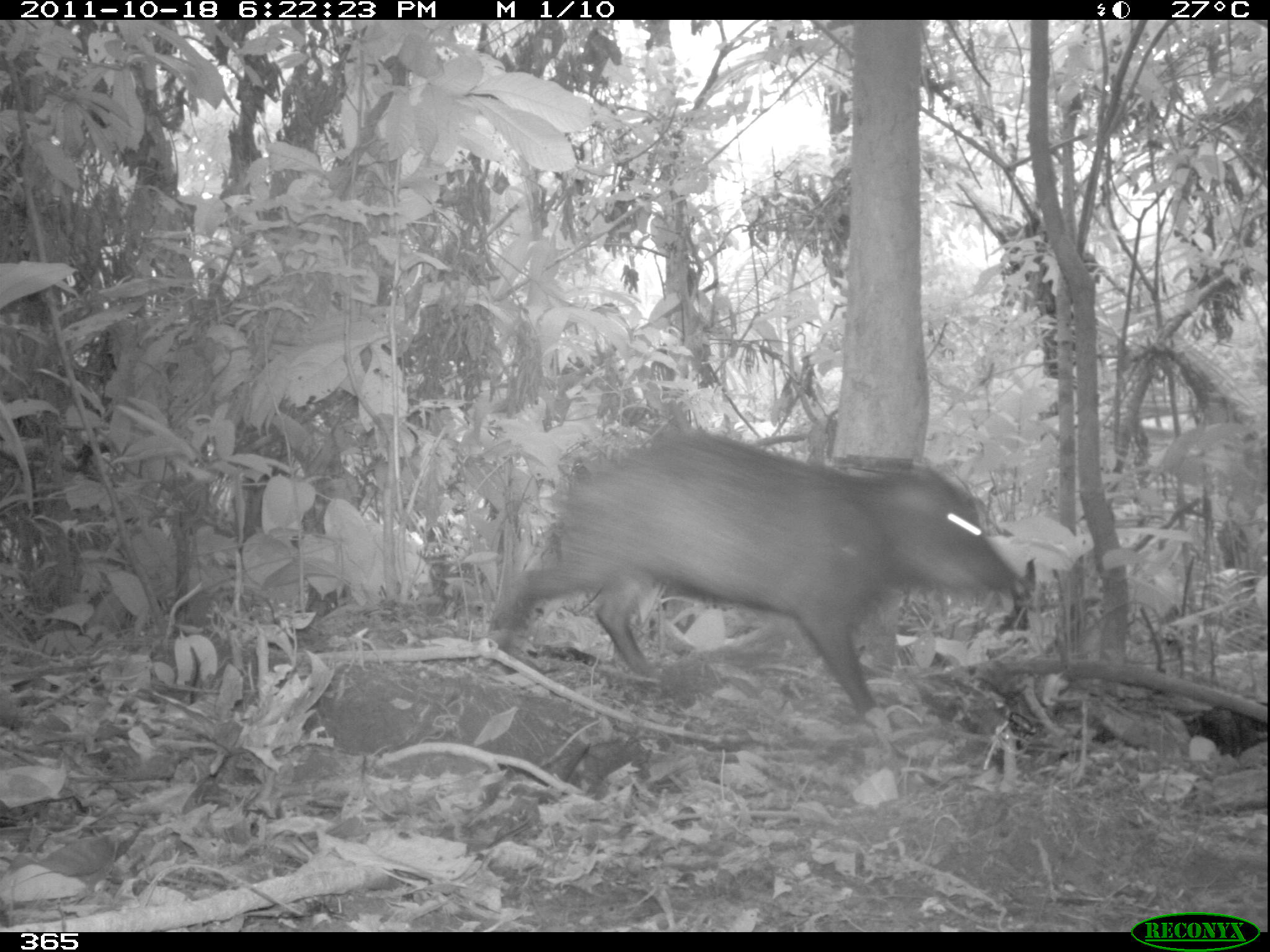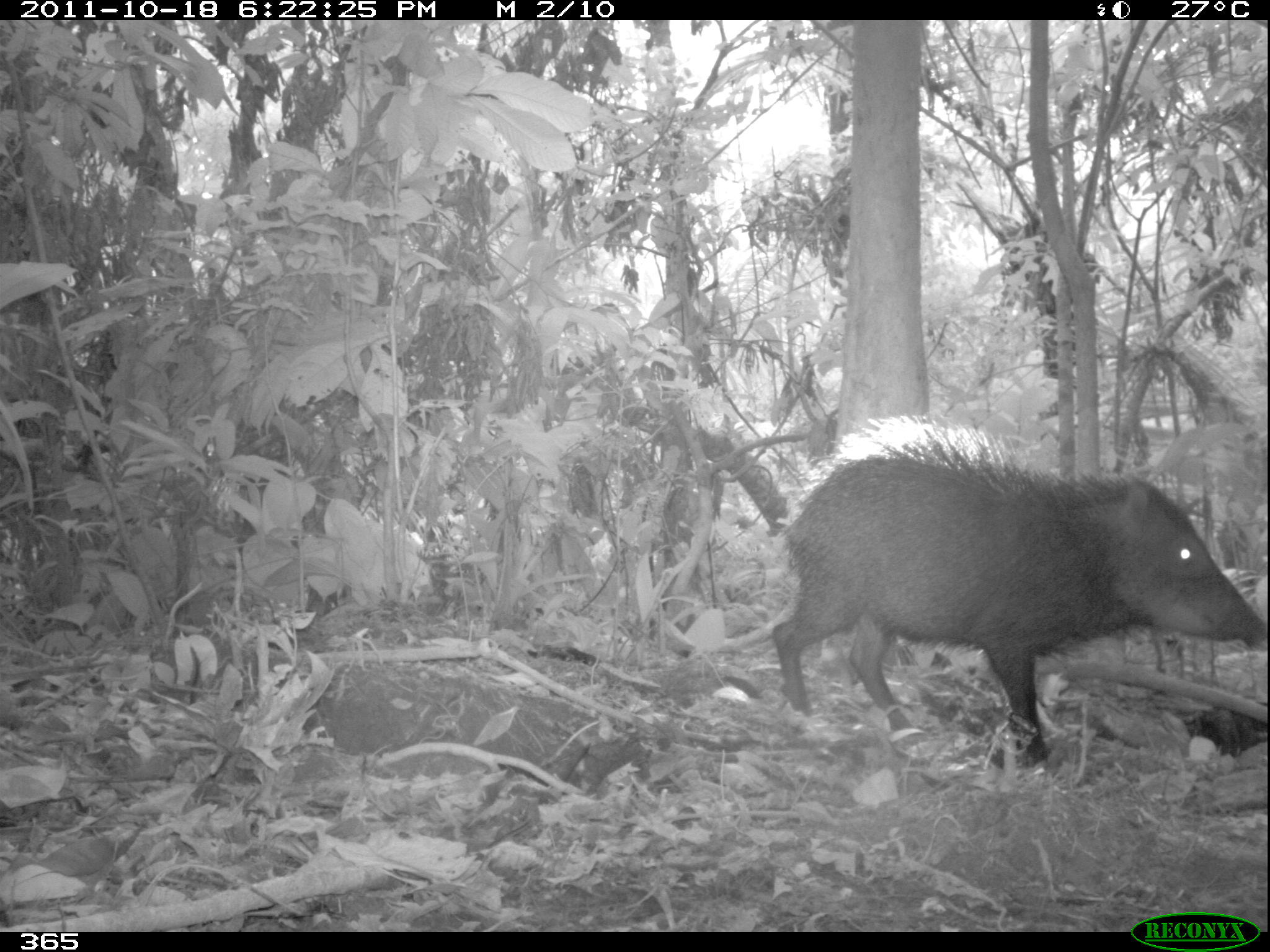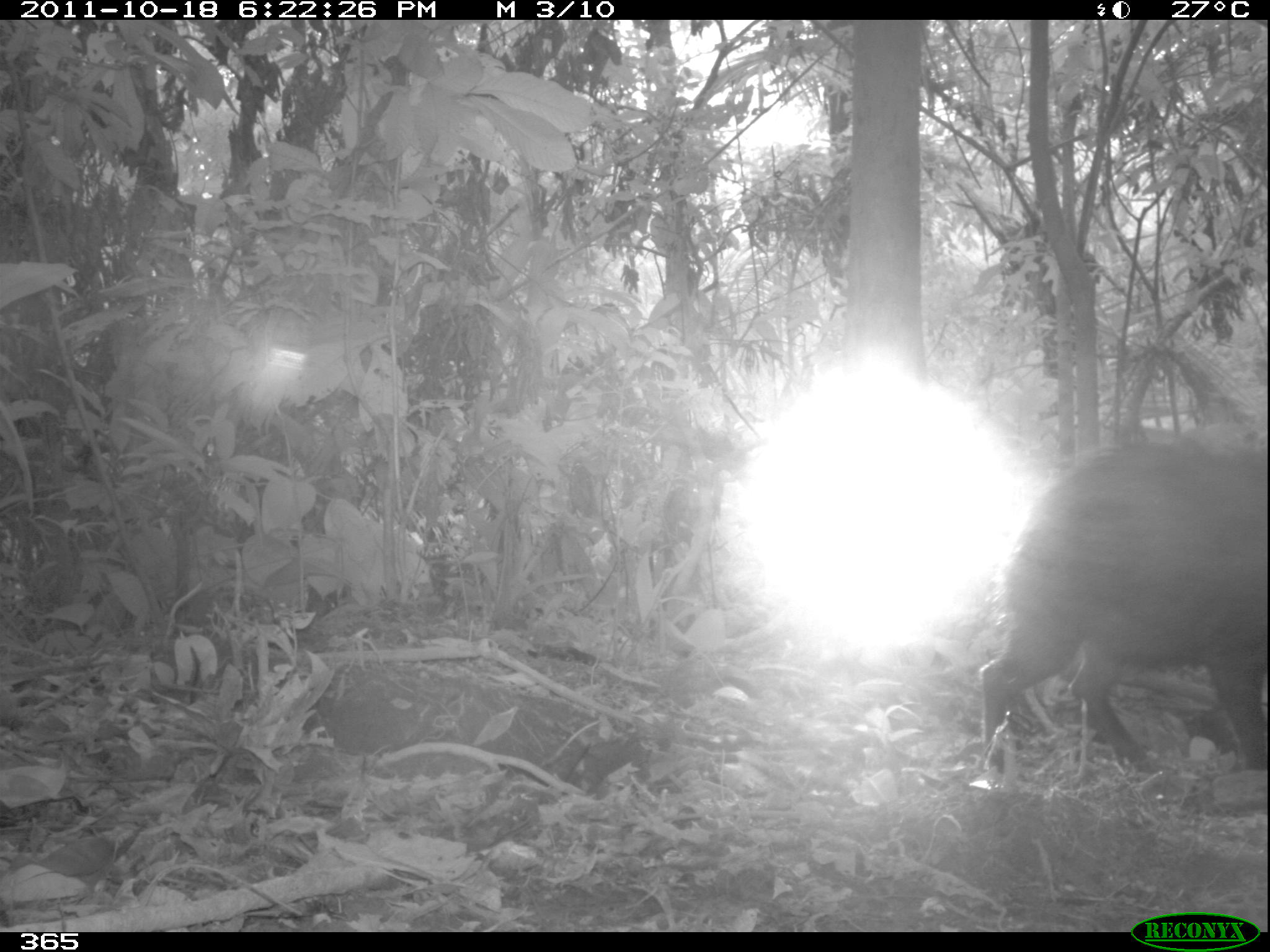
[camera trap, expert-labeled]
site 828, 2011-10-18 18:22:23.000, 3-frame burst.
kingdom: Animalia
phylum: Chordata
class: Mammalia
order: Artiodactyla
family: Tayassuidae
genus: Tayassu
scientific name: Tayassu pecari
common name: white-lipped peccary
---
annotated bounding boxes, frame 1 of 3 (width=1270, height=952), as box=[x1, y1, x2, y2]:
tayassu pecari: box=[494, 430, 1021, 713]; box=[1184, 702, 1268, 757]